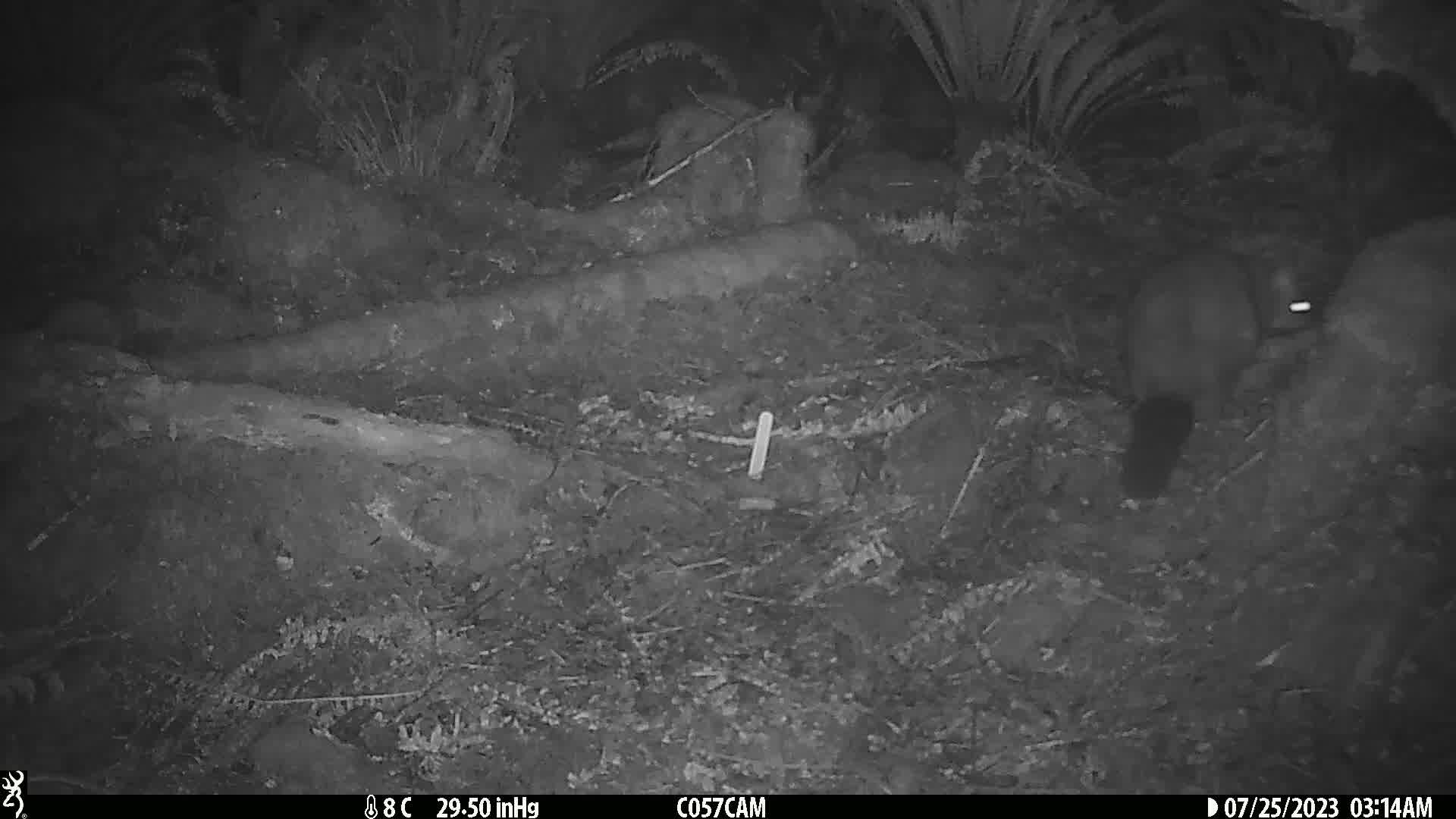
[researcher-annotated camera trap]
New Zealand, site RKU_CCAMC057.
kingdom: Animalia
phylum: Chordata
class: Mammalia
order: Diprotodontia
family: Phalangeridae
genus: Trichosurus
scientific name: Trichosurus vulpecula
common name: common brushtail possum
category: possum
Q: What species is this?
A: Possum (common brushtail possum) (Trichosurus vulpecula).